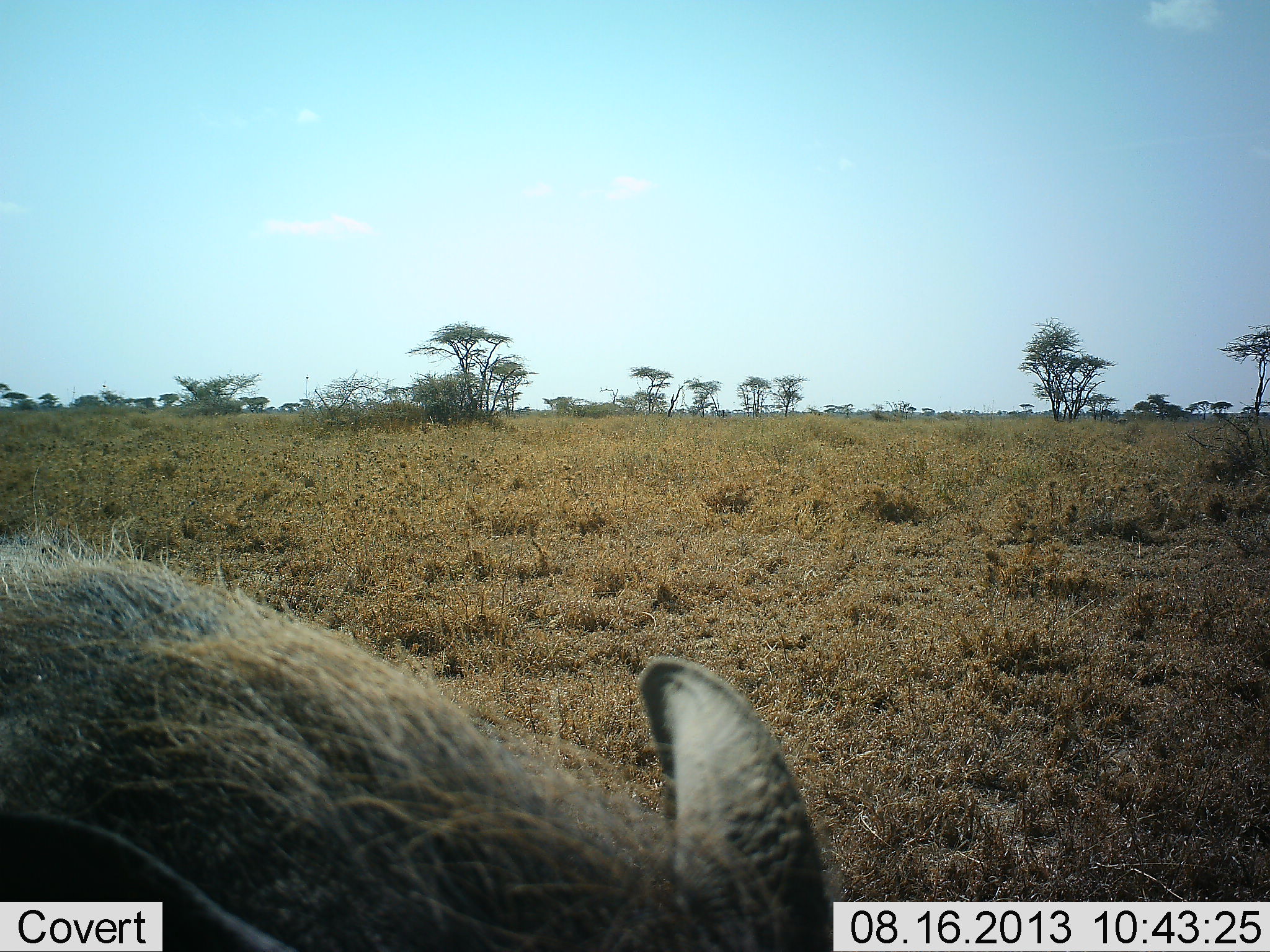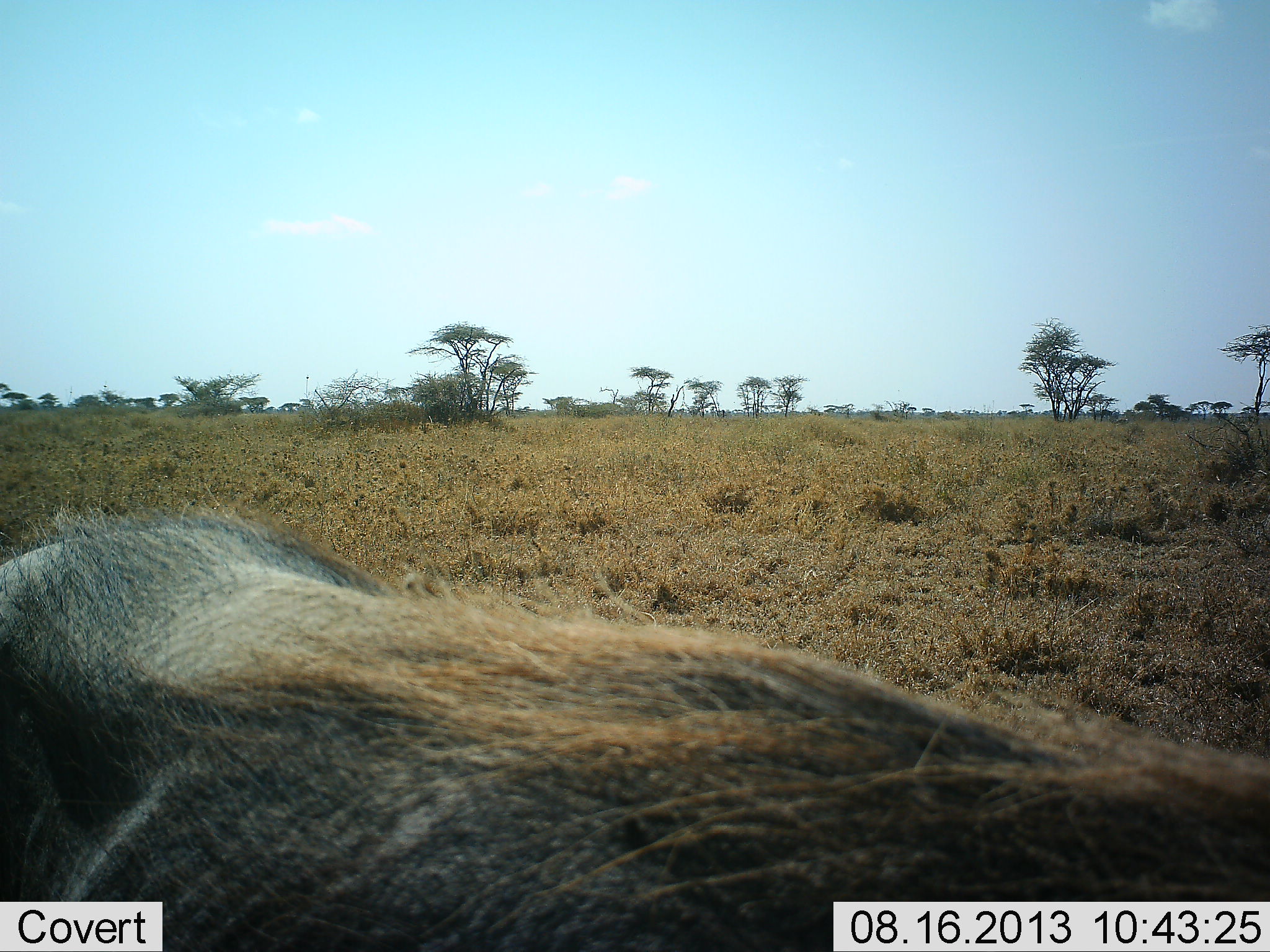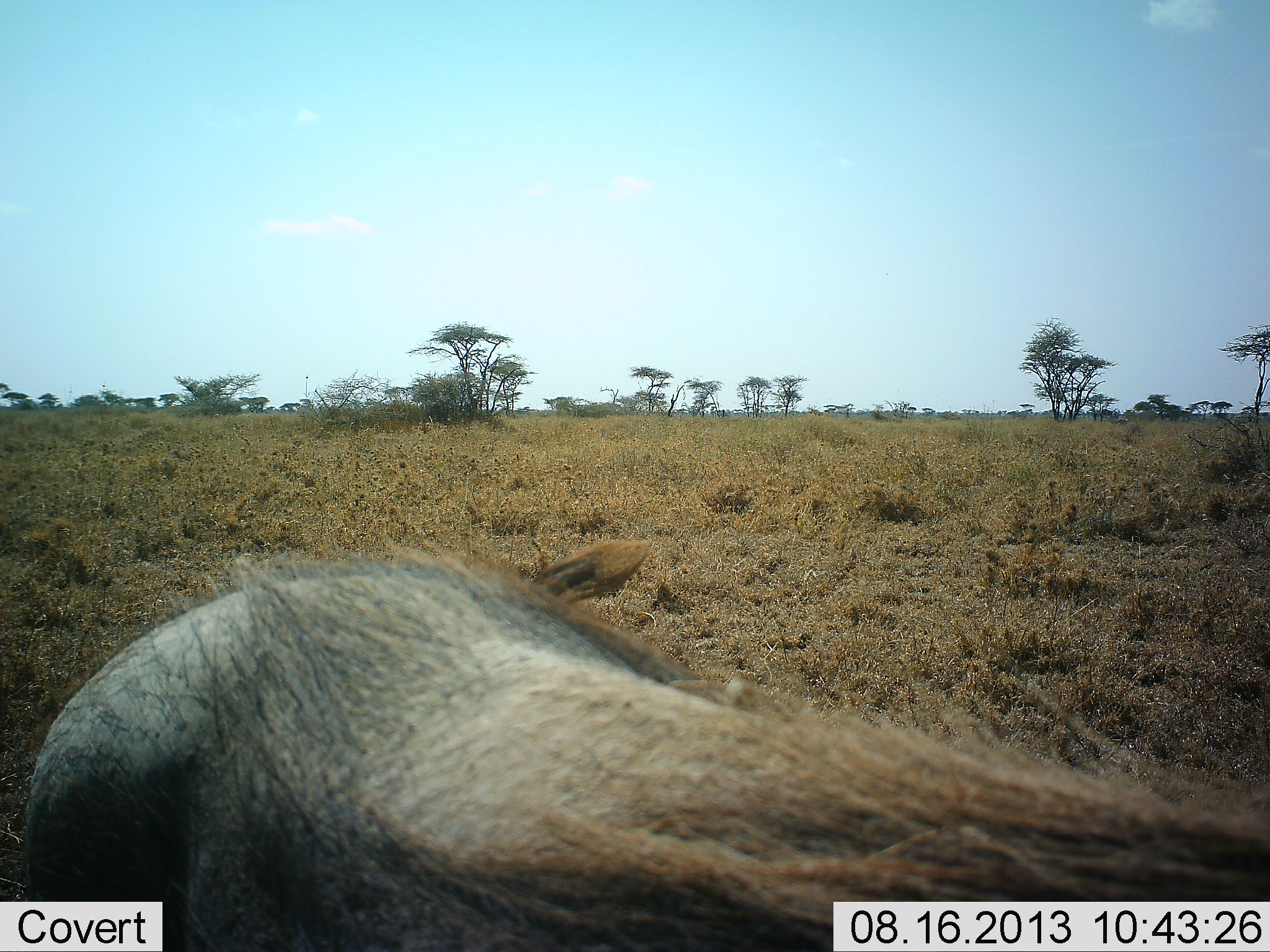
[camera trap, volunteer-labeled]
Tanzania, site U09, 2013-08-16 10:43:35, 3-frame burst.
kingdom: Animalia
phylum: Chordata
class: Mammalia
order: Artiodactyla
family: Suidae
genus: Phacochoerus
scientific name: Phacochoerus africanus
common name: warthog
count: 1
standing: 20%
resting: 0%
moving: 80%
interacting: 0%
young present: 0%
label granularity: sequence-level